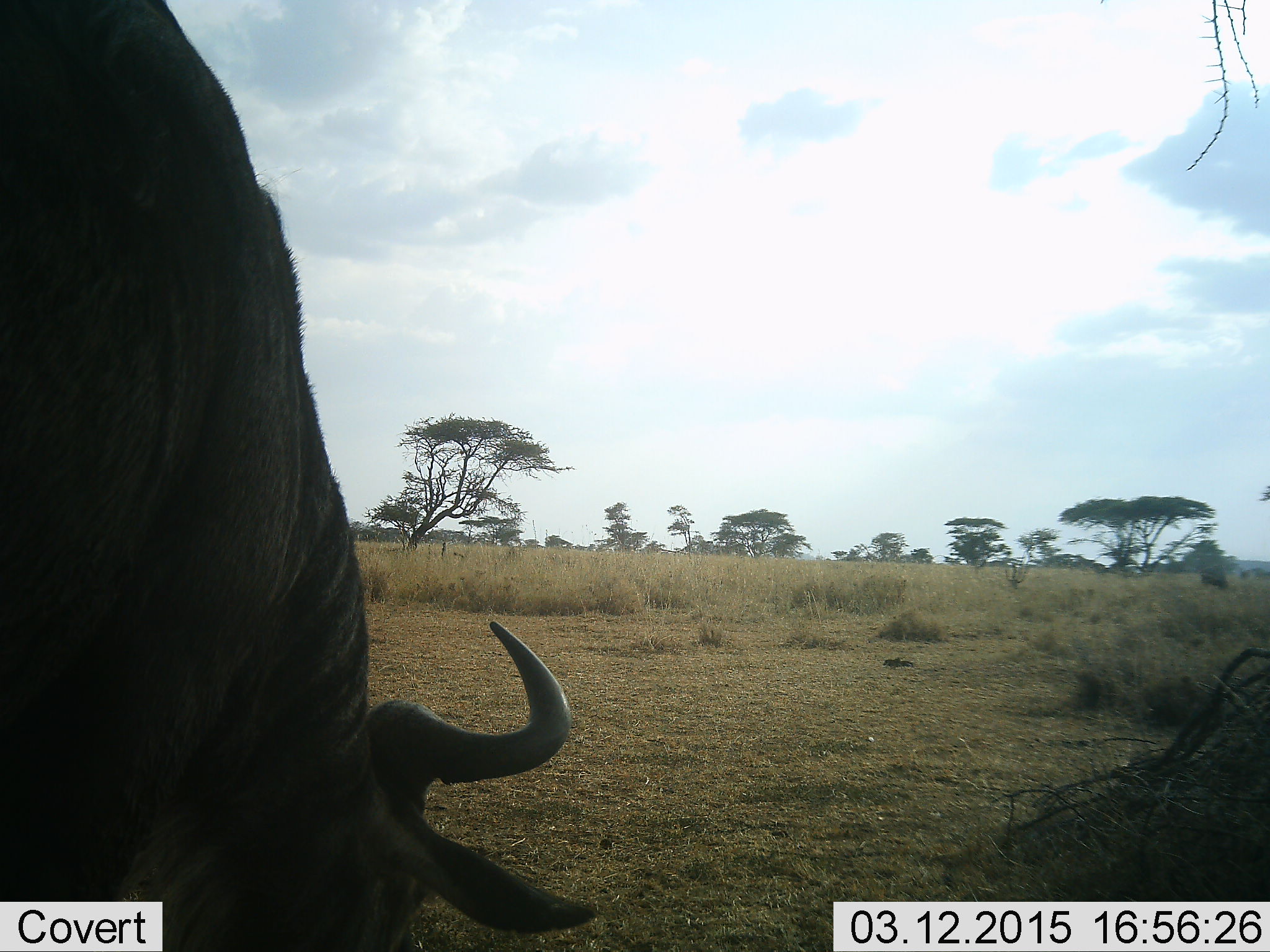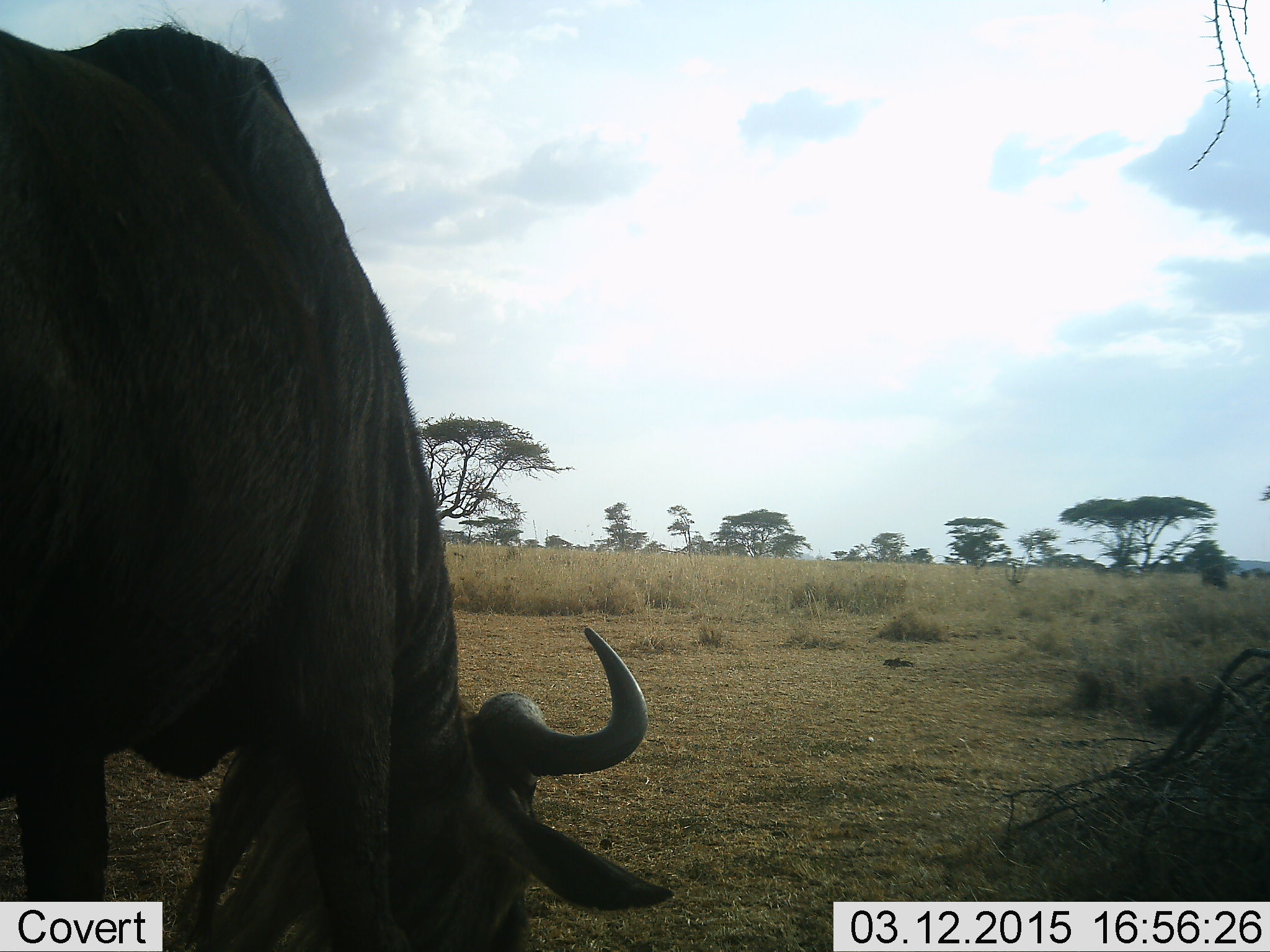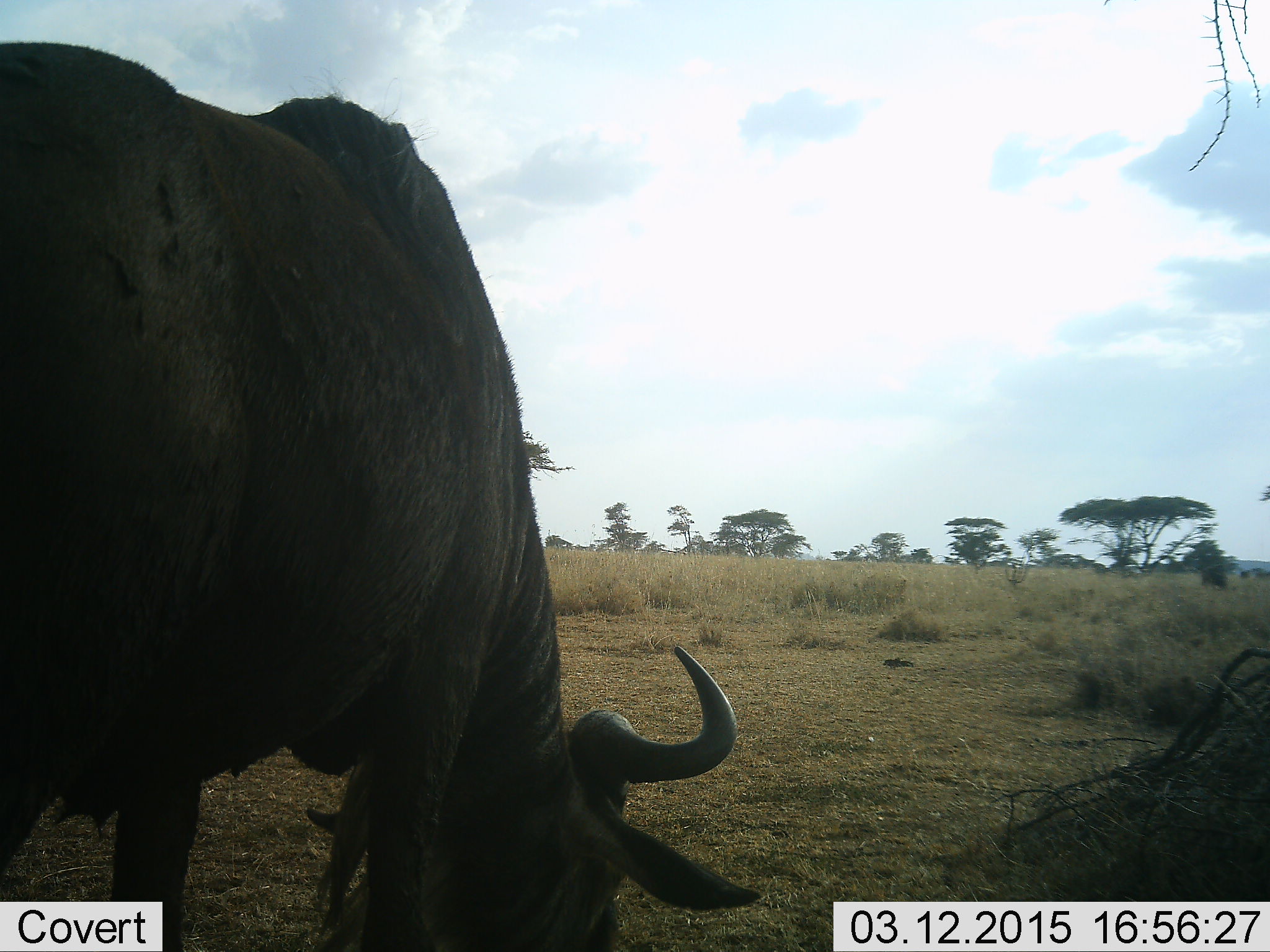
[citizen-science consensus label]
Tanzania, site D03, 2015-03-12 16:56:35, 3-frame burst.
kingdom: Animalia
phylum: Chordata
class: Mammalia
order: Artiodactyla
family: Bovidae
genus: Connochaetes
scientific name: Connochaetes taurinus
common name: blue wildebeest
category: wildebeest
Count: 1.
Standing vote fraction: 30%.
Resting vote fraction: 0%.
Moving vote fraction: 10%.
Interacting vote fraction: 0%.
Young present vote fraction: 0%.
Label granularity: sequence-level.